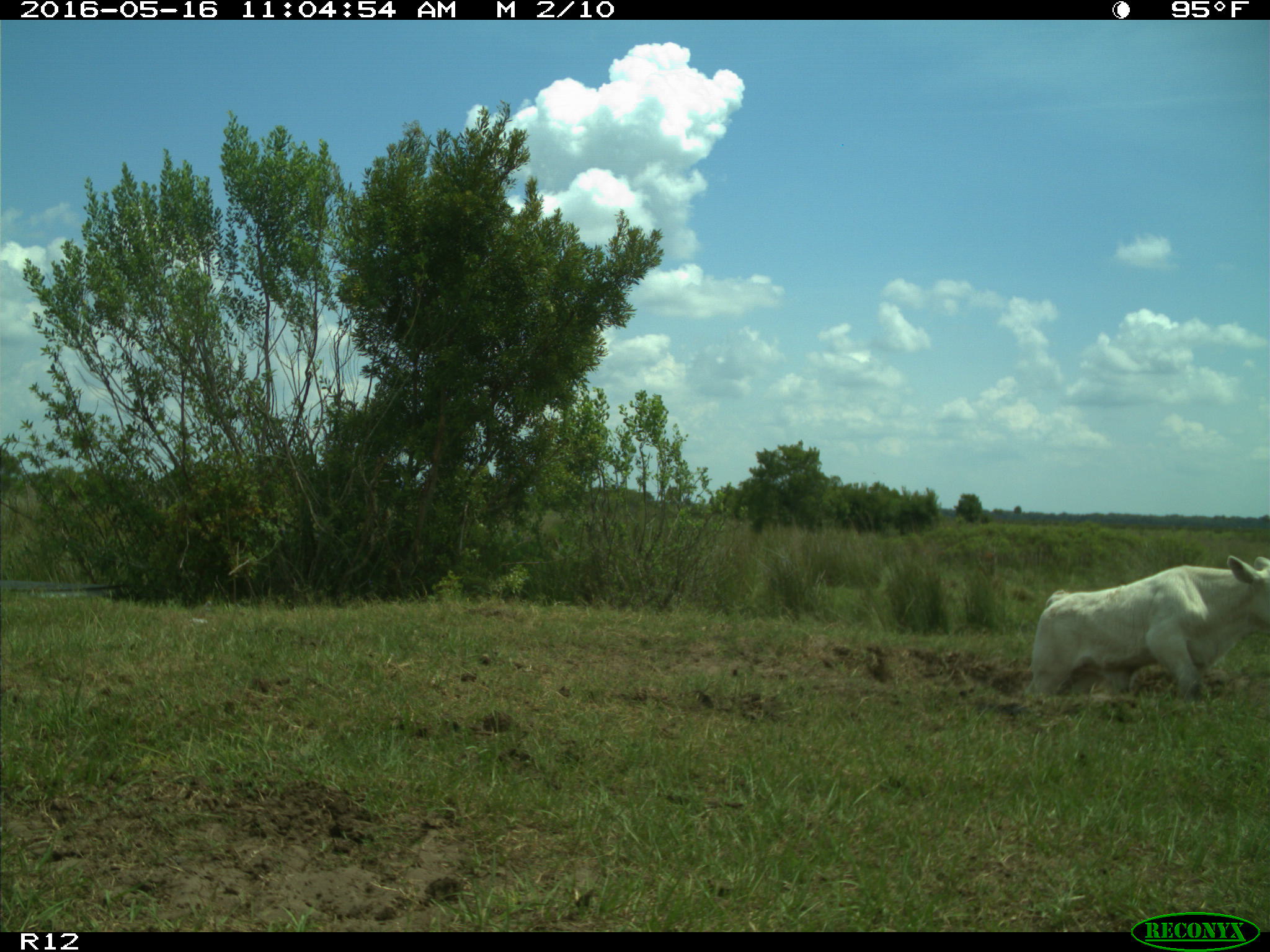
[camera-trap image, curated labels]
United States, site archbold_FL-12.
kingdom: Animalia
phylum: Chordata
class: Mammalia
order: Artiodactyla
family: Bovidae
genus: Bos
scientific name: Bos taurus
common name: domestic cow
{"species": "Bos taurus (domestic cow)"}